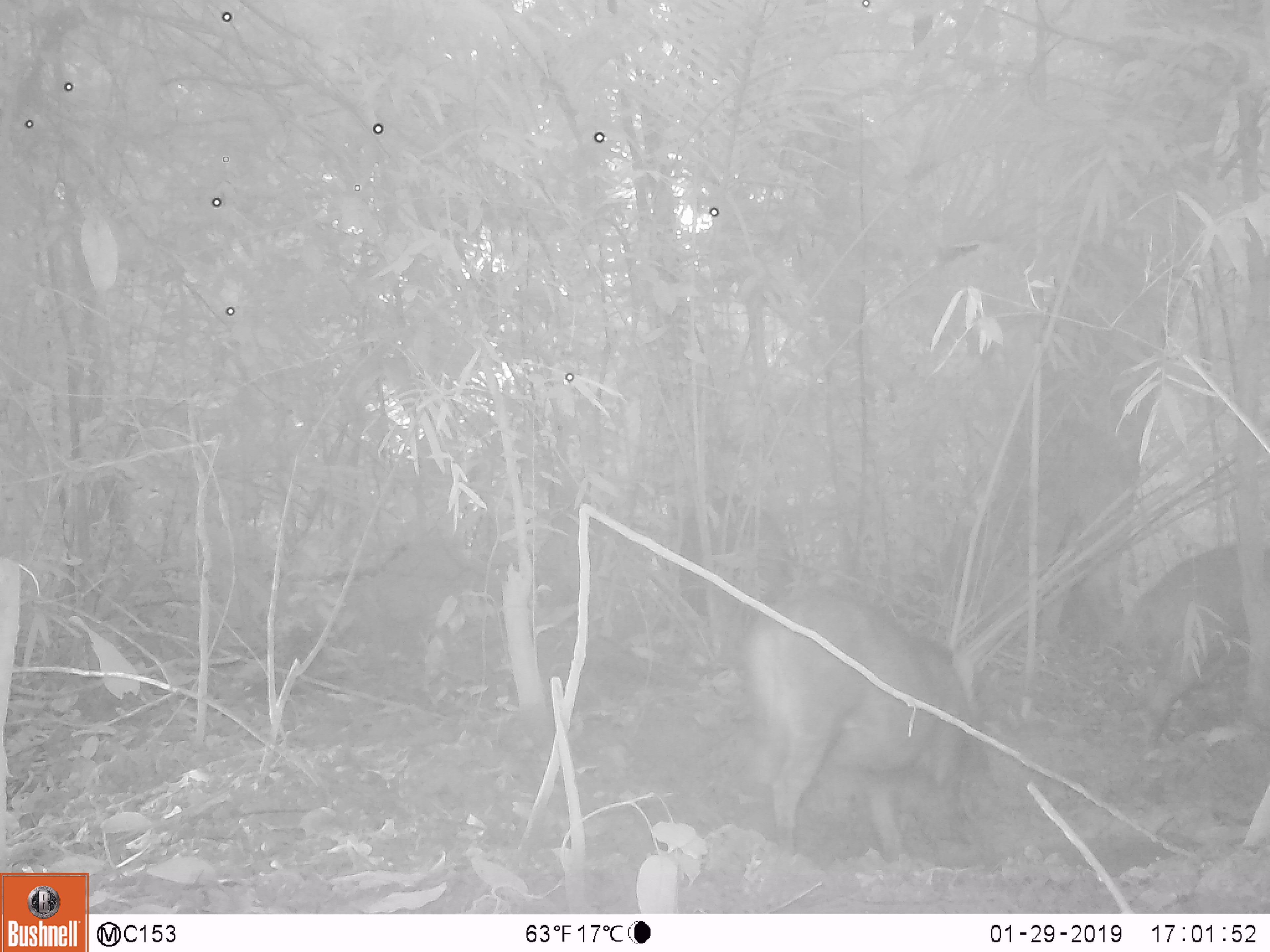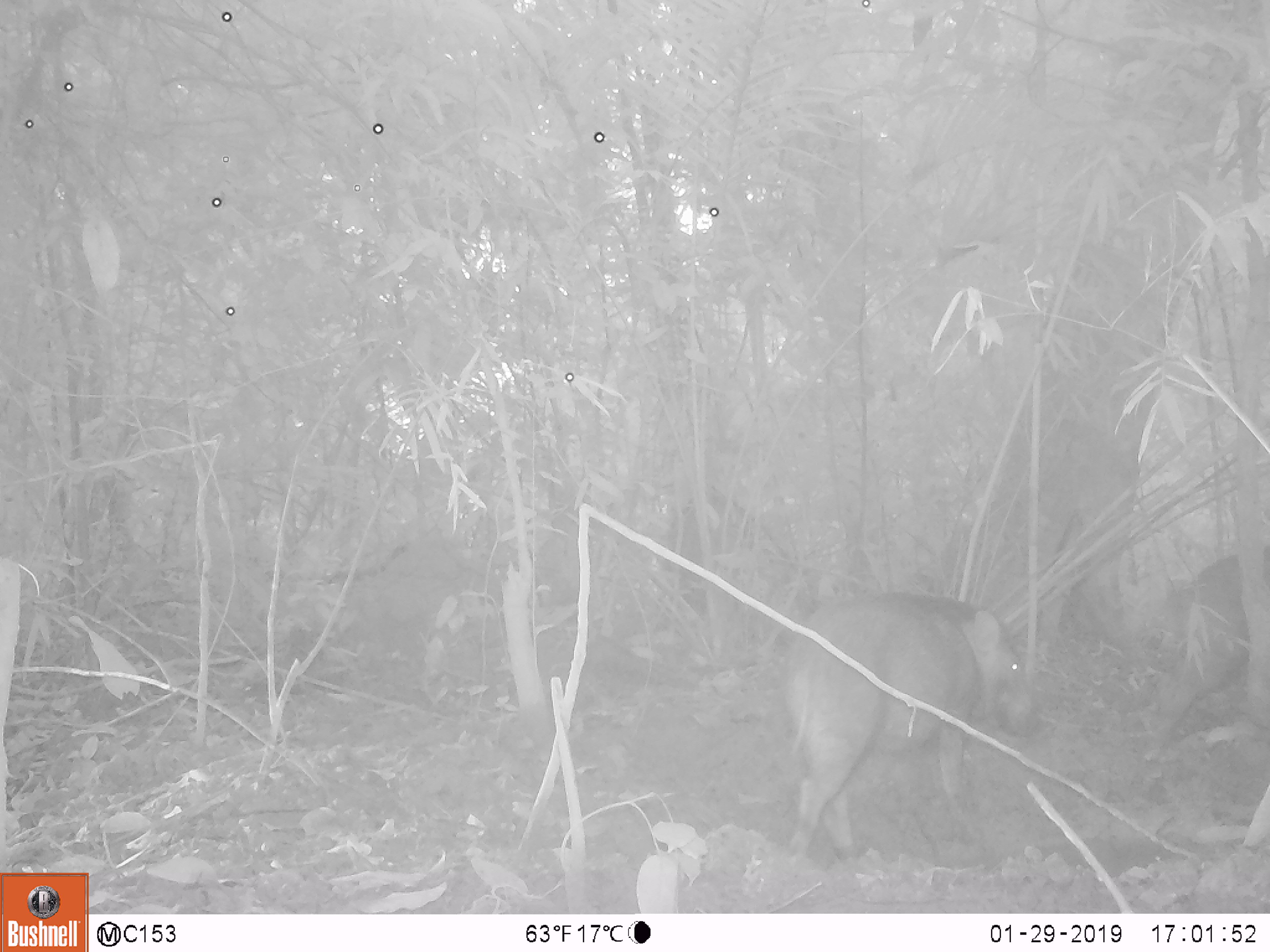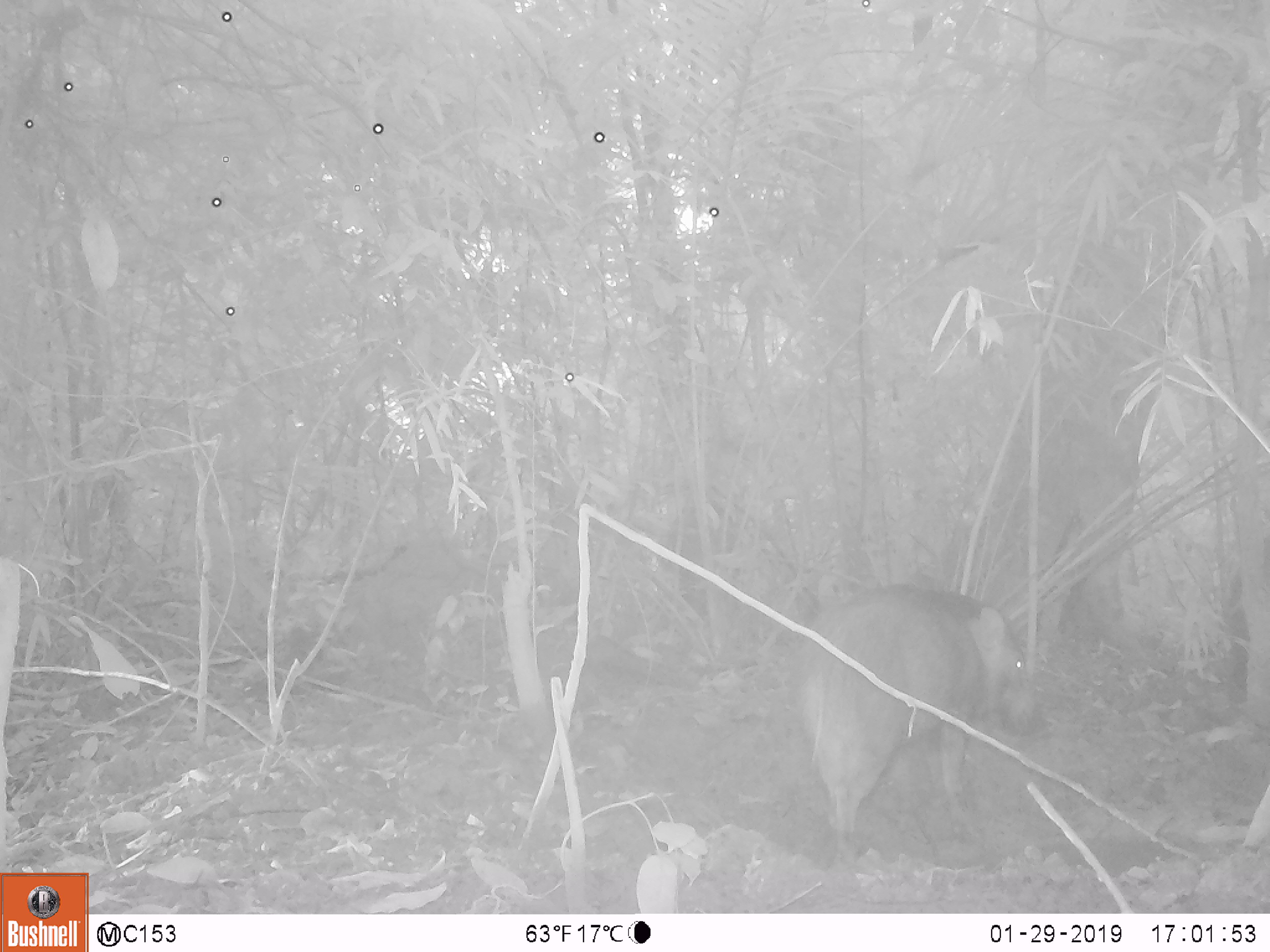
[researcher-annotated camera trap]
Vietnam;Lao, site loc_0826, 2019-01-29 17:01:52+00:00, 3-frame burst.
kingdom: Animalia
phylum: Chordata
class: Mammalia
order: Artiodactyla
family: Suidae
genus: Sus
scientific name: Sus scrofa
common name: eurasian wild pig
Eurasian wild pig (Sus scrofa). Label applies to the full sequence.